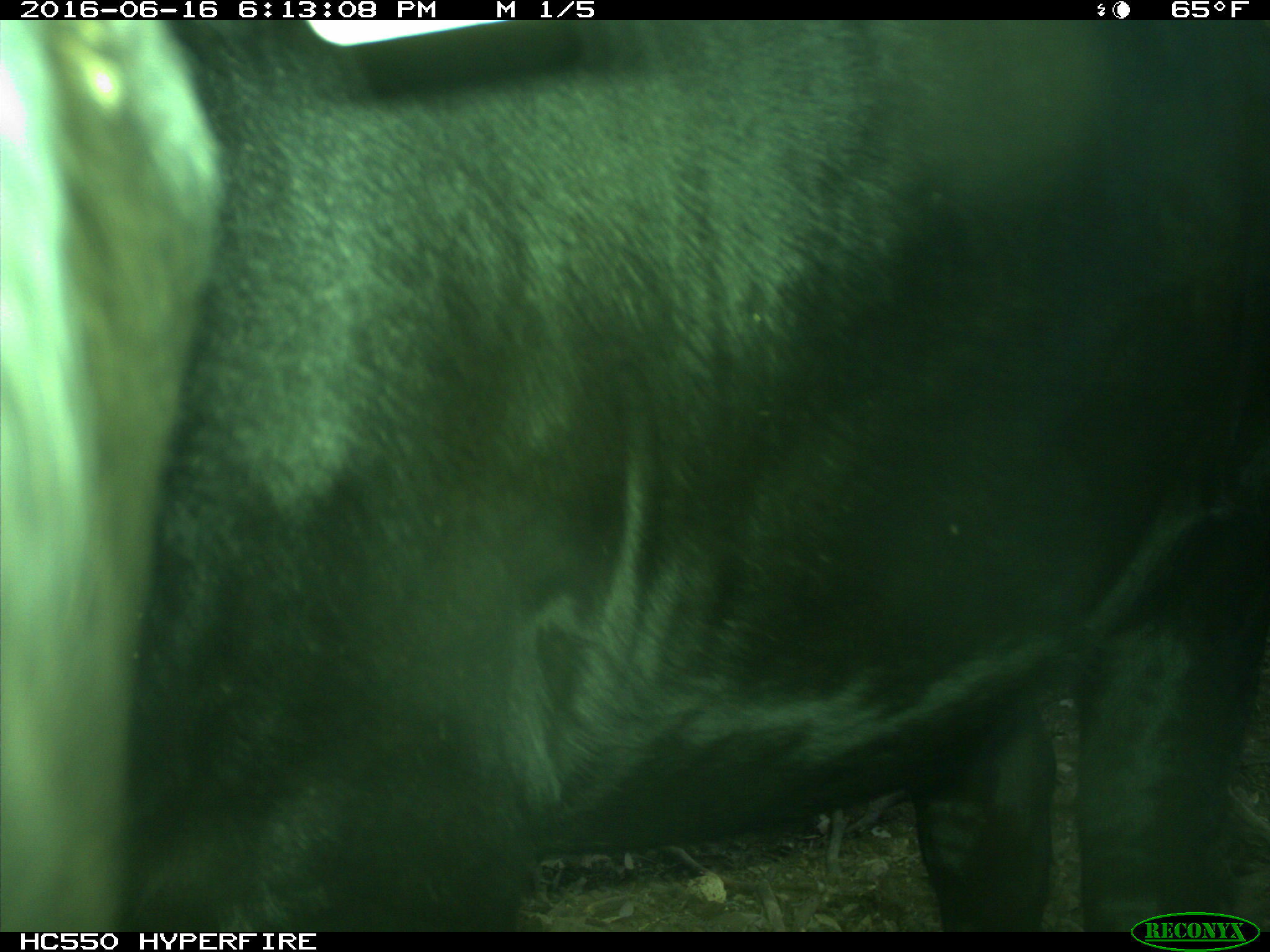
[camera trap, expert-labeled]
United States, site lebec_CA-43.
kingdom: Animalia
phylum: Chordata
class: Mammalia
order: Artiodactyla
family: Bovidae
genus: Bos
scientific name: Bos taurus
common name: domestic cow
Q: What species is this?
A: Bos taurus (domestic cow).